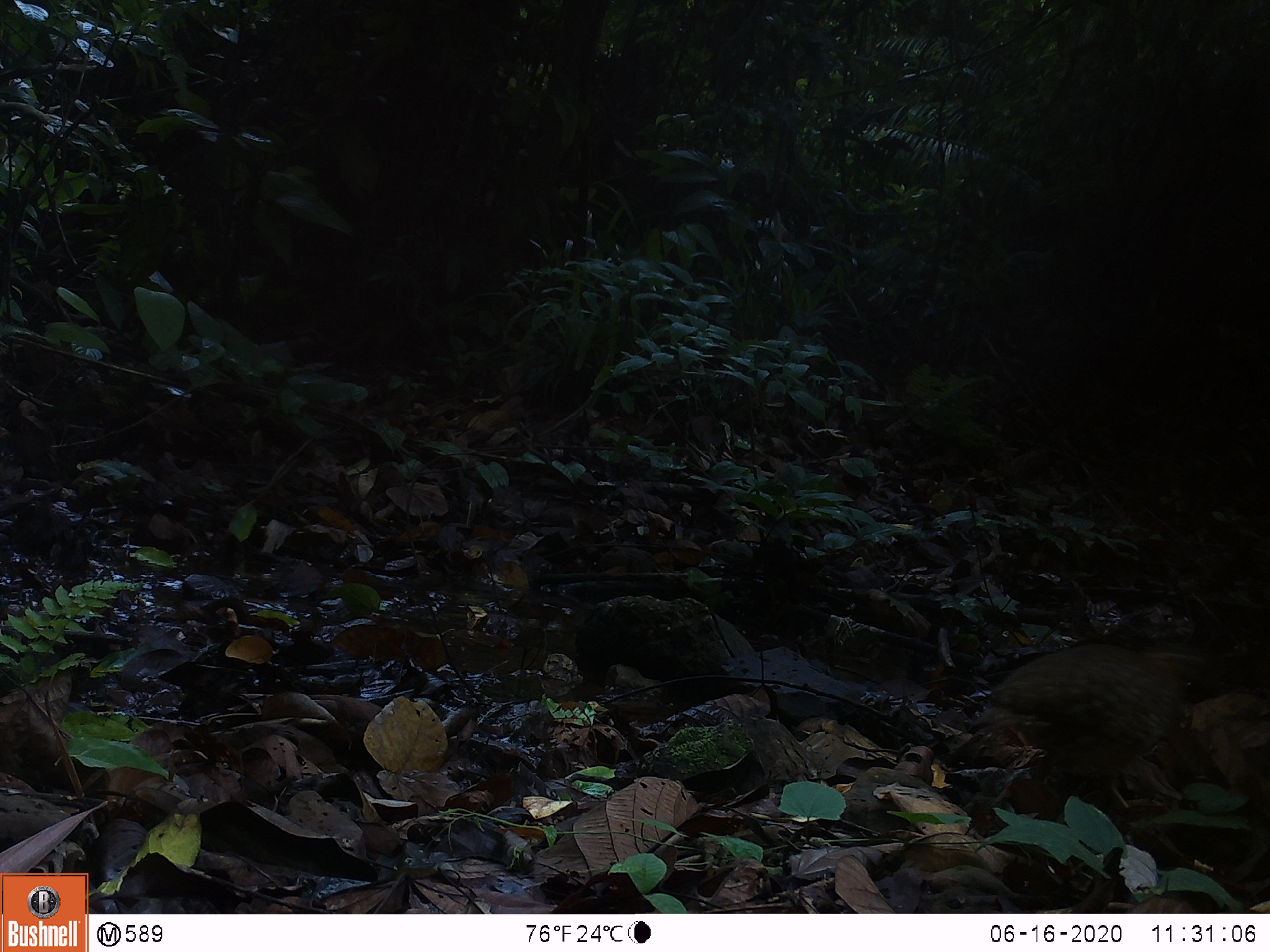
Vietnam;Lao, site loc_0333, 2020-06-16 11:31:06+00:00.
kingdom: Animalia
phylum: Chordata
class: Aves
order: Galliformes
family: Phasianidae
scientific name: Phasianidae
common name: partridge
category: unidentified partridge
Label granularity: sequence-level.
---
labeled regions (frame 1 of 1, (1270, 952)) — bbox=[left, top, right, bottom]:
unidentified partridge: bbox=[991, 636, 1221, 806]